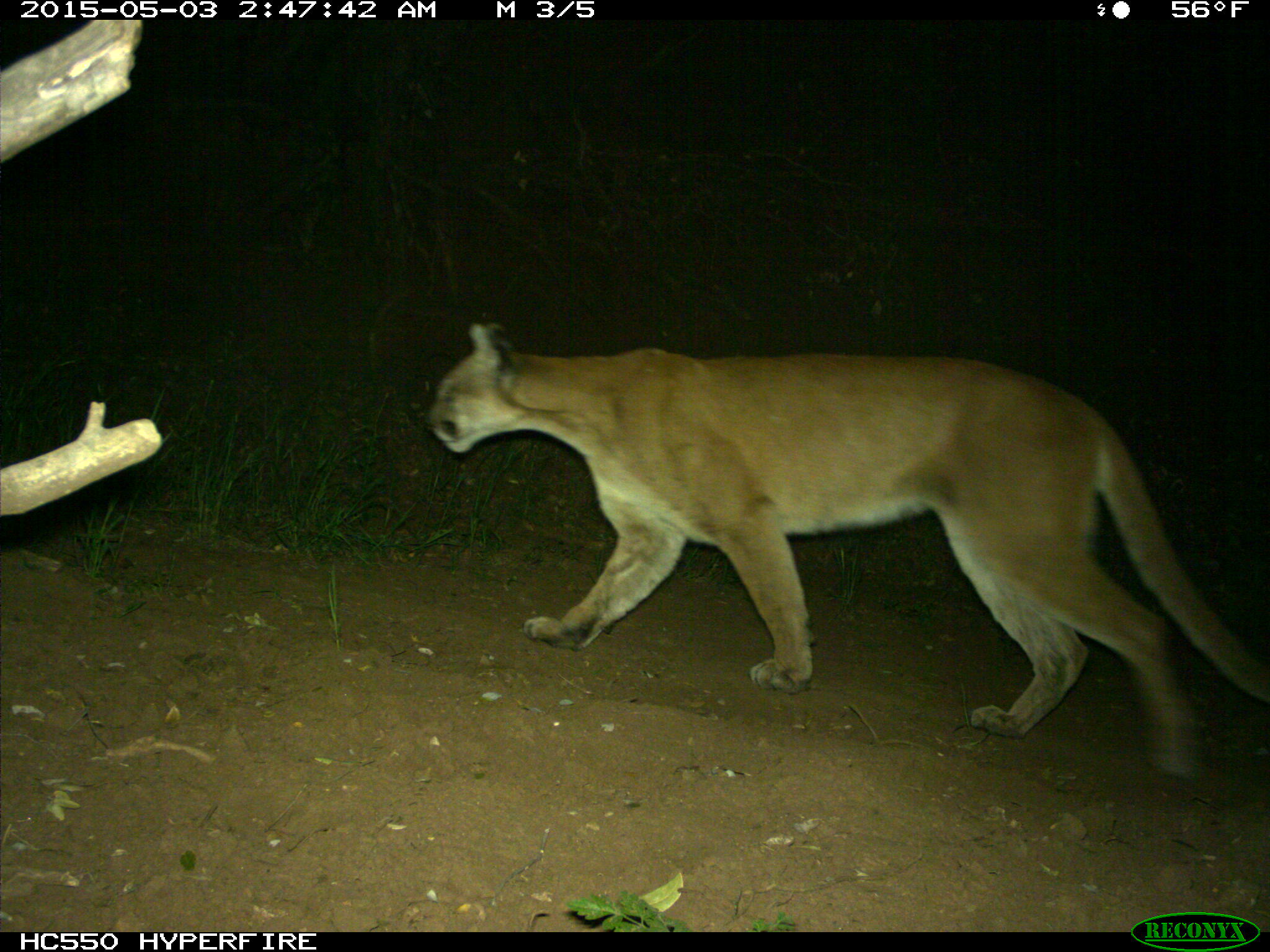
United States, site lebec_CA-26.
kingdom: Animalia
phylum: Chordata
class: Mammalia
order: Carnivora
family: Felidae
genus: Puma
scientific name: Puma concolor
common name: mountain lion